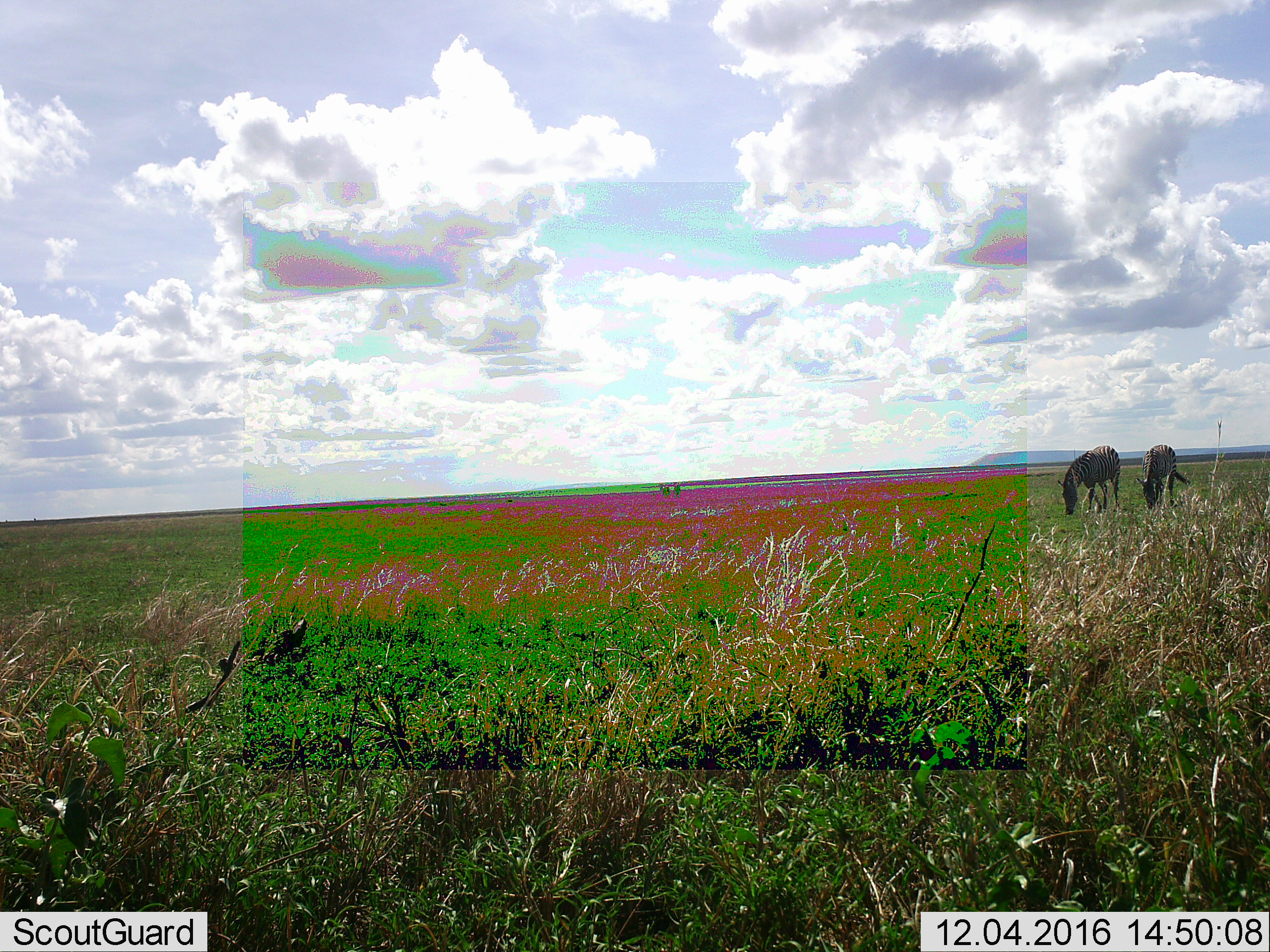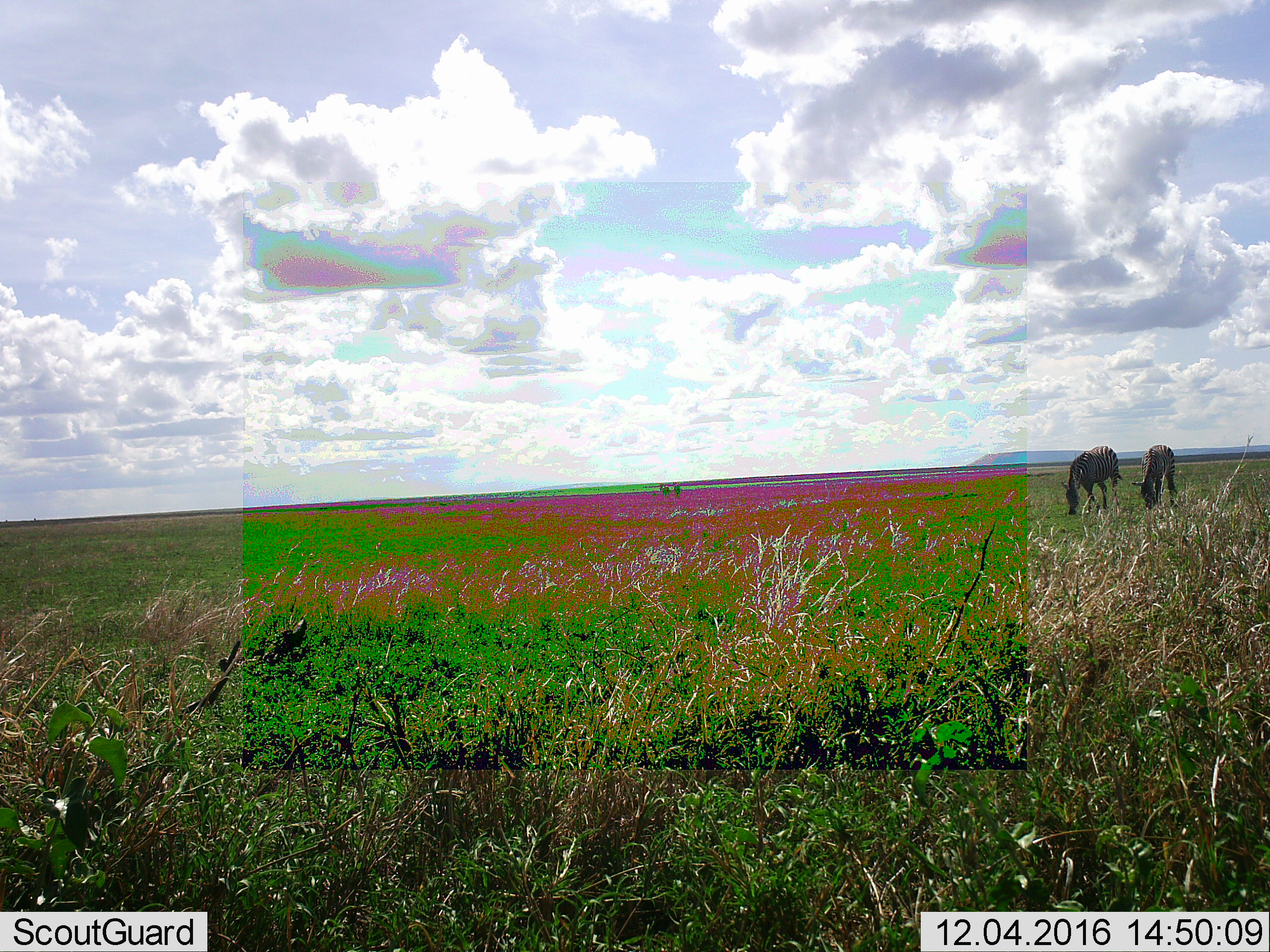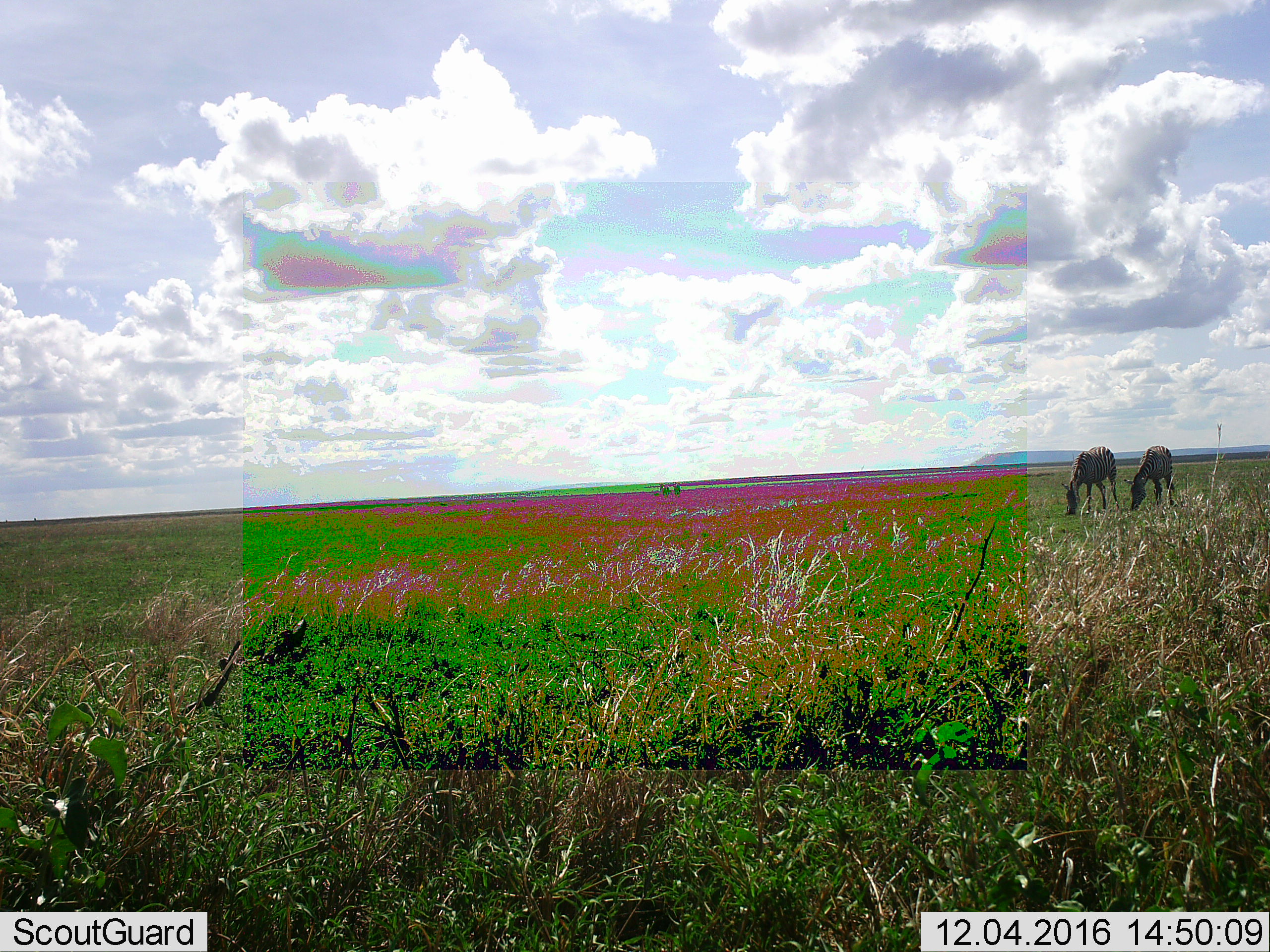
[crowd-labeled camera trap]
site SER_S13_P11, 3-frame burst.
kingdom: Animalia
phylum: Chordata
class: Mammalia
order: Perissodactyla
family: Equidae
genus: Equus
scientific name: Equus quagga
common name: plains zebra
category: zebraplains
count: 2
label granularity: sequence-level